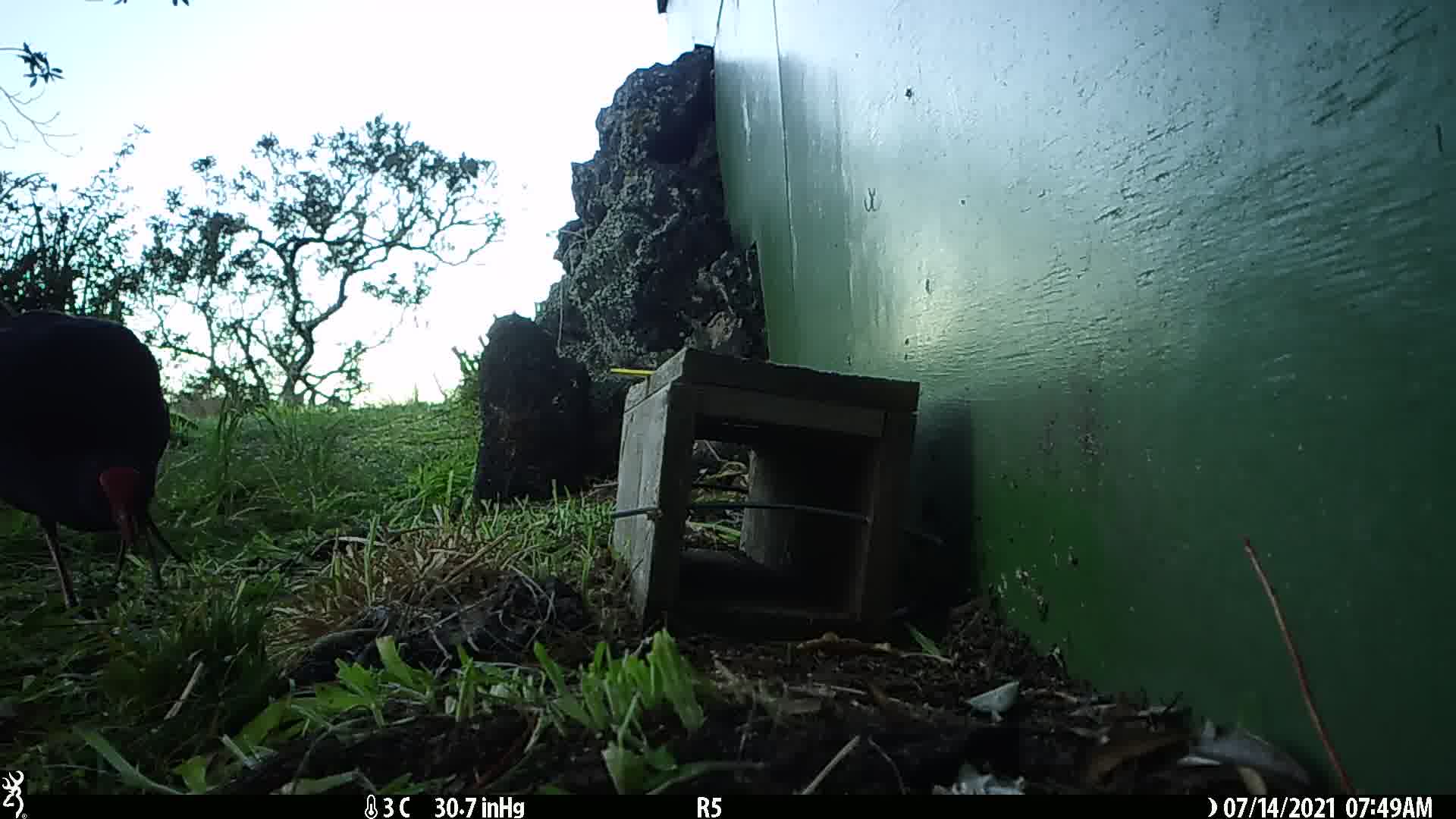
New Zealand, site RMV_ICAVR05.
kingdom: Animalia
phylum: Chordata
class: Aves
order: Gruiformes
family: Rallidae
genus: Porphyrio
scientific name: Porphyrio melanotus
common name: australasian swamphen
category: pukeko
Pukeko (australasian swamphen) (Porphyrio melanotus).